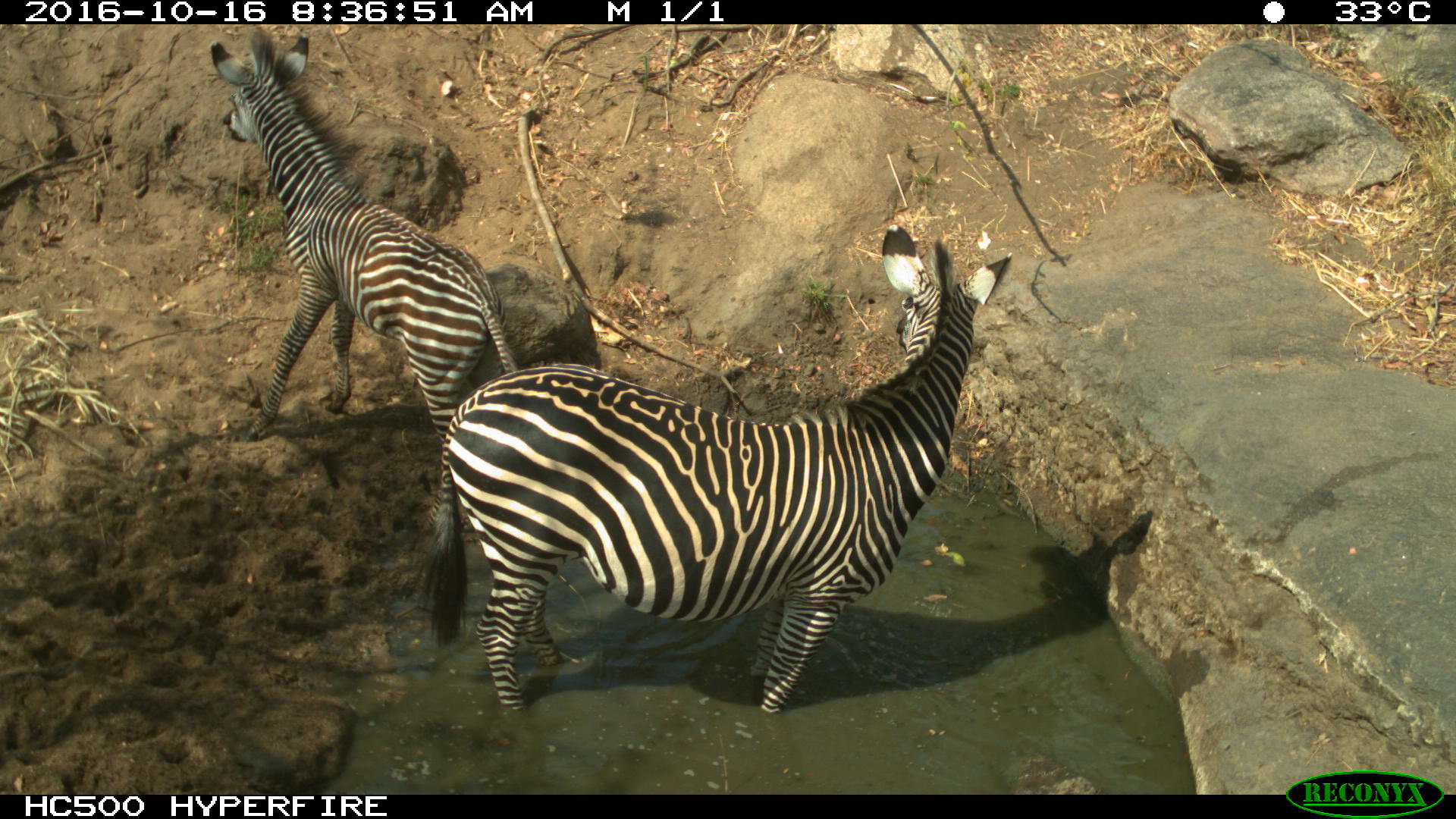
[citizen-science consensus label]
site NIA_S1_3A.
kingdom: Animalia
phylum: Chordata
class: Mammalia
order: Perissodactyla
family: Equidae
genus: Equus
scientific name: Equus quagga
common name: plains zebra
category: zebraplains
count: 2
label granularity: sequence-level